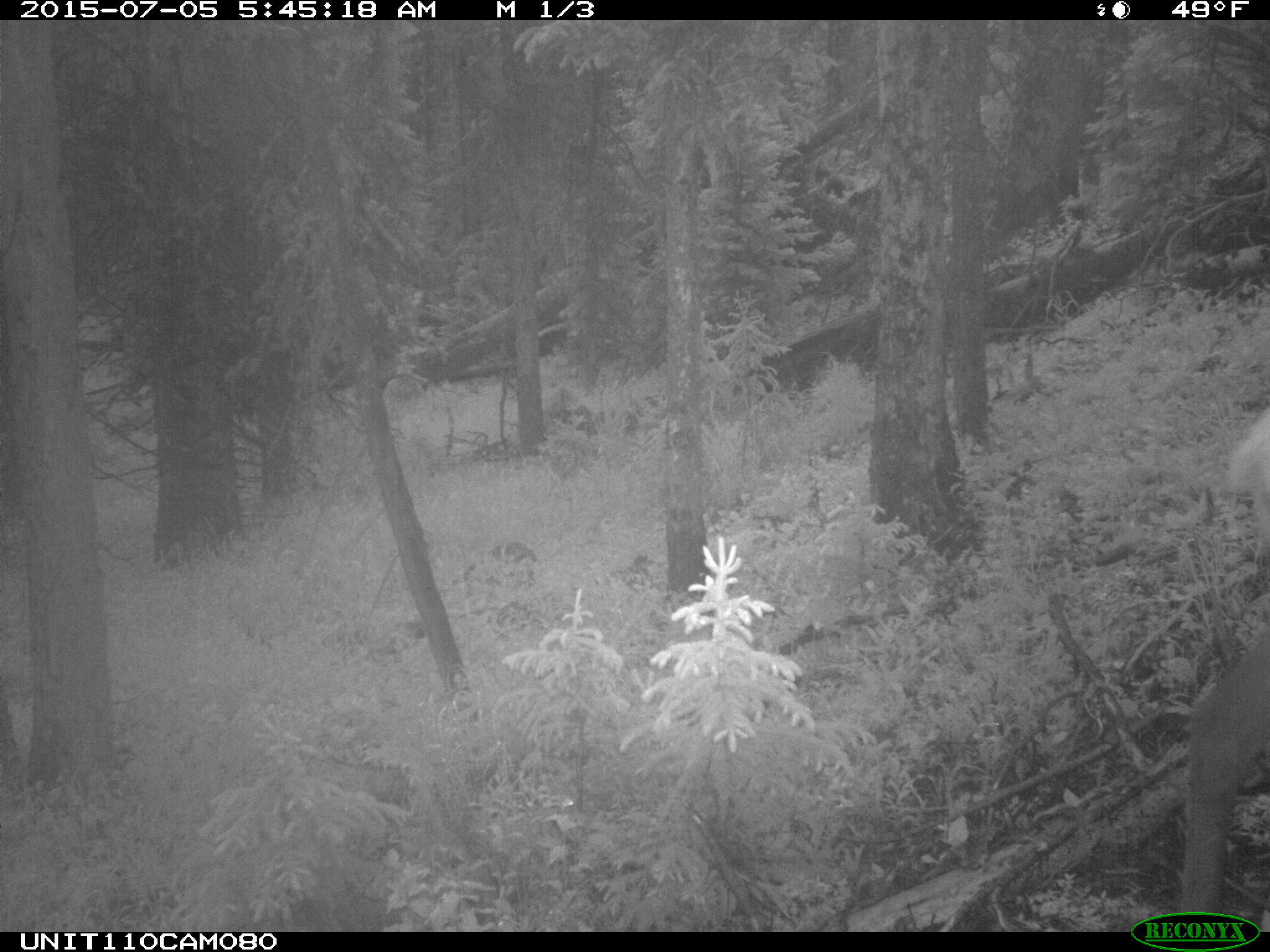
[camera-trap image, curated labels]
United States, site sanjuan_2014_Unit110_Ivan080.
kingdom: Animalia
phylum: Chordata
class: Mammalia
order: Artiodactyla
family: Cervidae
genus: Cervus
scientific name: Cervus elaphus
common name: red deer